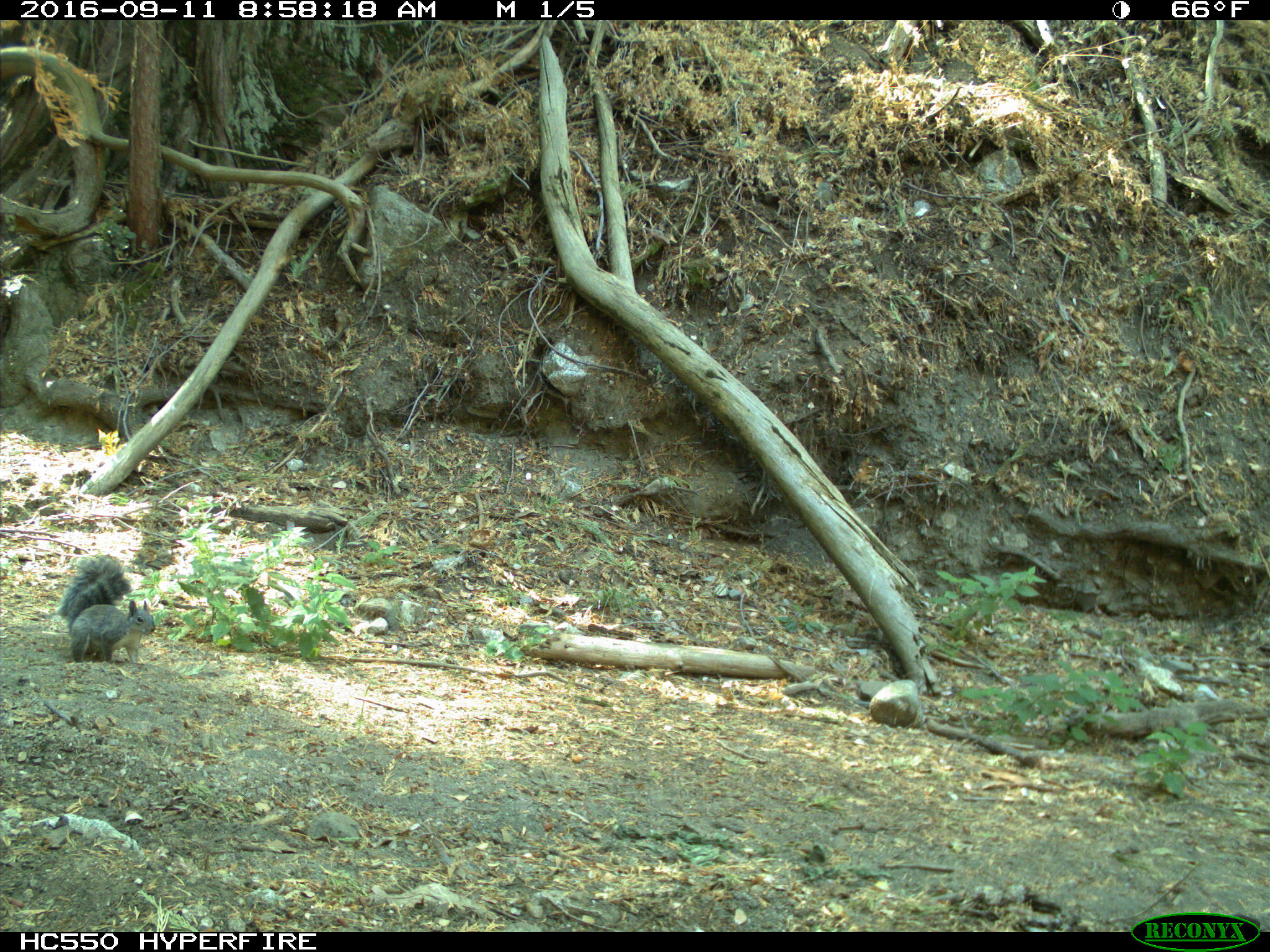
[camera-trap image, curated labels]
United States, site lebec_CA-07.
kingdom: Animalia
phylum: Chordata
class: Mammalia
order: Rodentia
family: Sciuridae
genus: Sciurus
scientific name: Sciurus carolinensis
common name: eastern gray squirrel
Sciurus carolinensis (eastern gray squirrel).